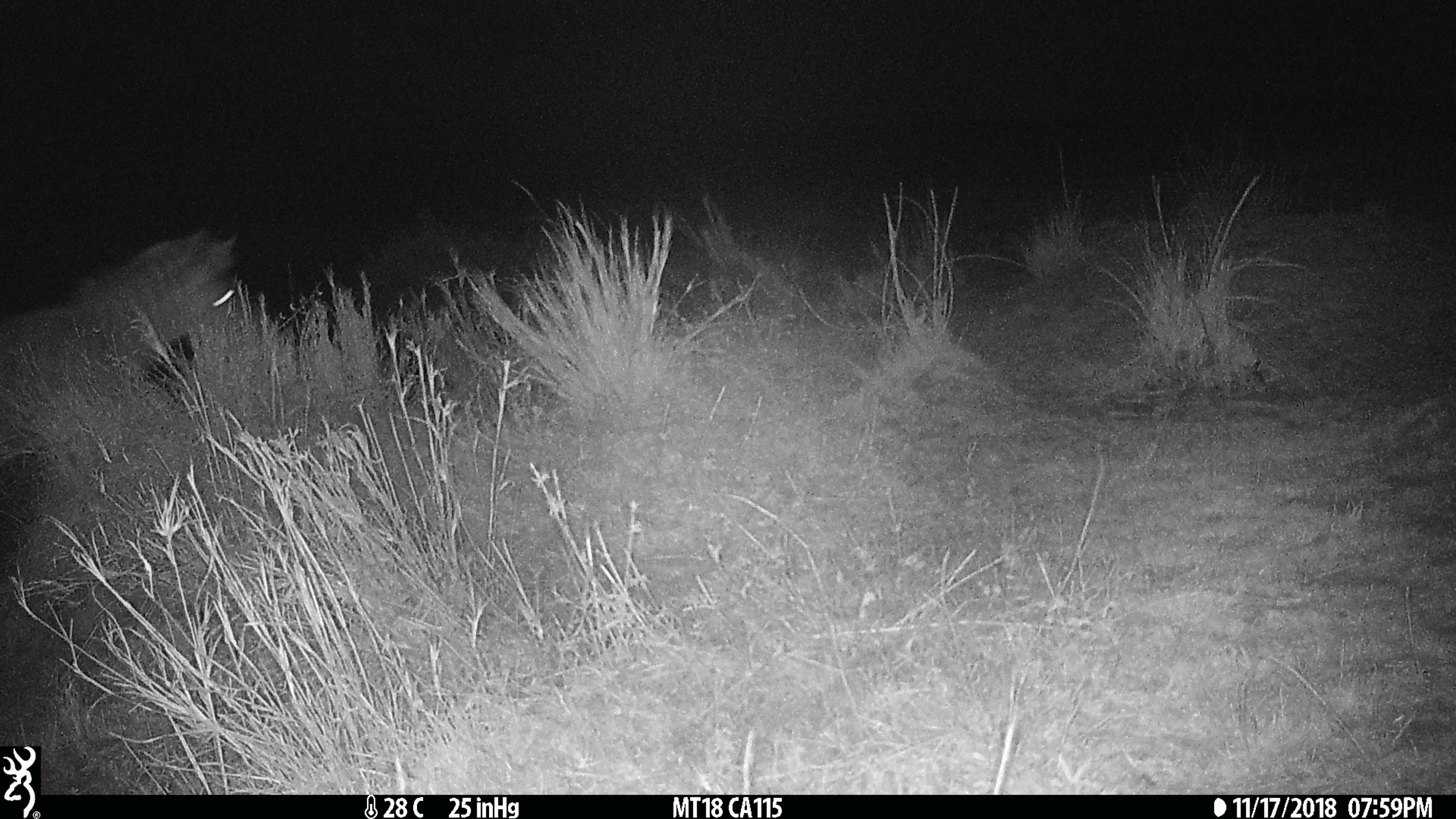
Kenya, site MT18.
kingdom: Animalia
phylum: Chordata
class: Mammalia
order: Perissodactyla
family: Equidae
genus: Equus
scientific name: Equus quagga burchellii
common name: burchell's zebra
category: zebra